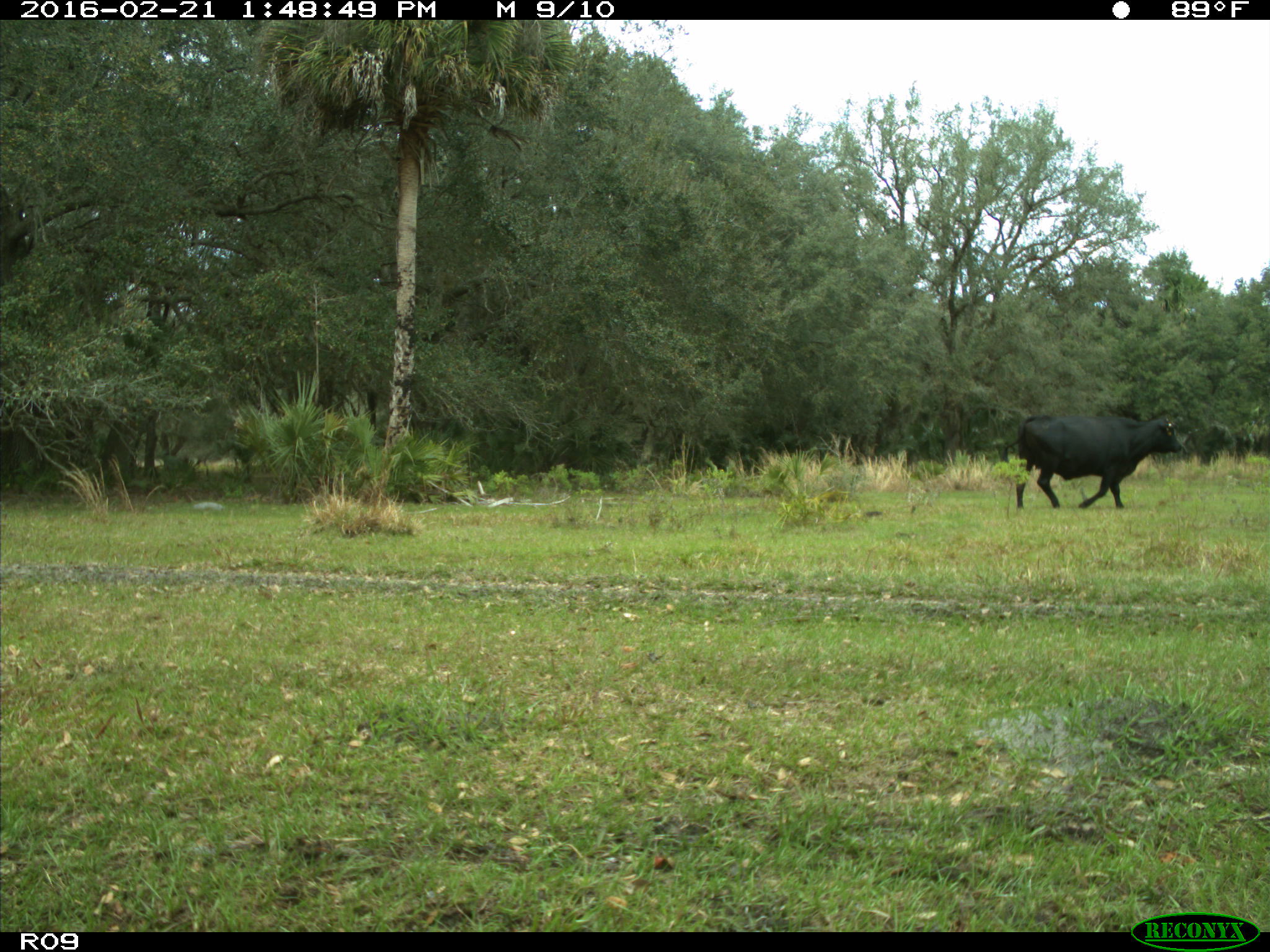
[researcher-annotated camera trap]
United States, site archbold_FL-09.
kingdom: Animalia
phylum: Chordata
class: Mammalia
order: Artiodactyla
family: Bovidae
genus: Bos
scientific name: Bos taurus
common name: domestic cow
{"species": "Bos taurus (domestic cow)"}